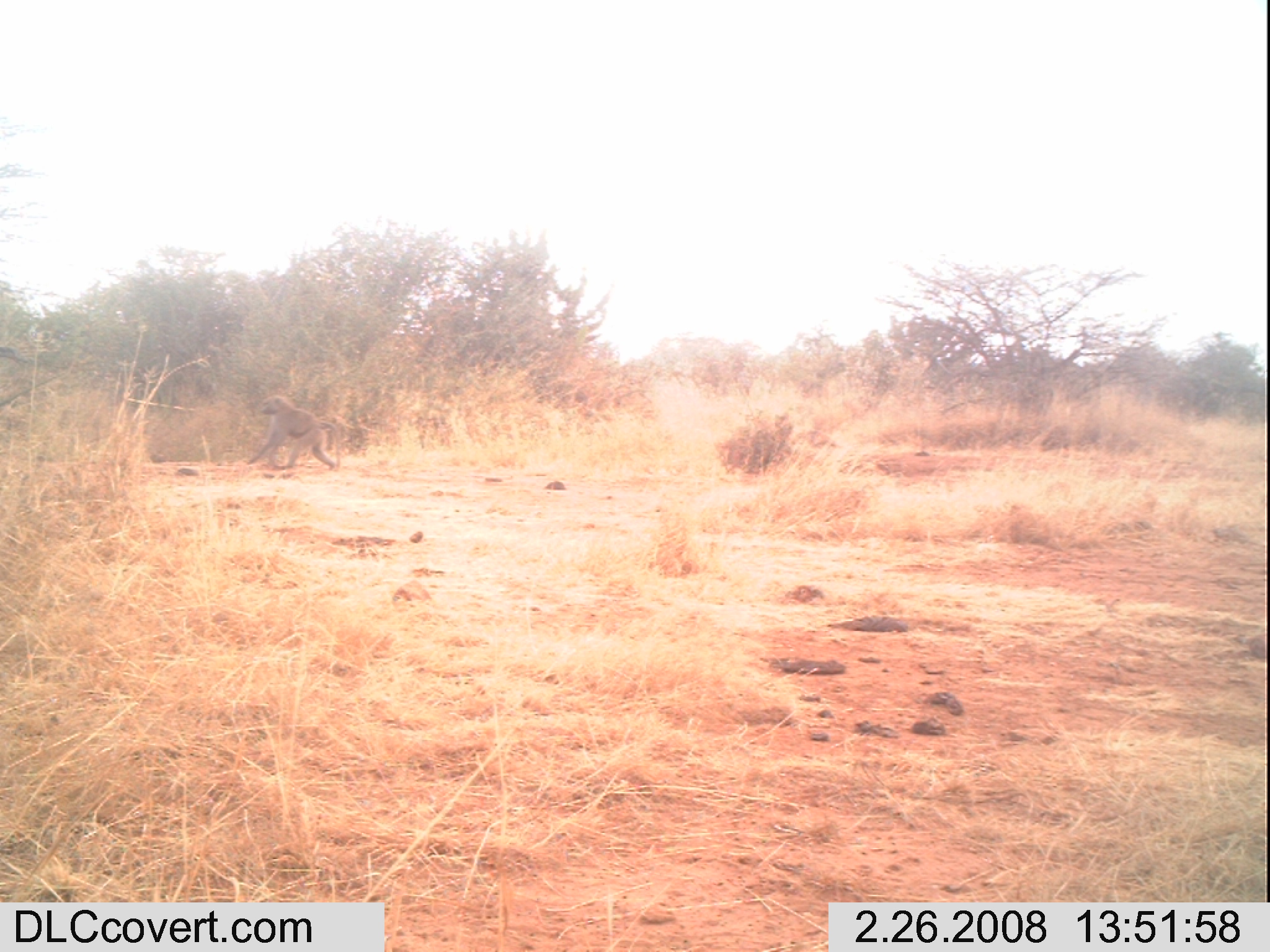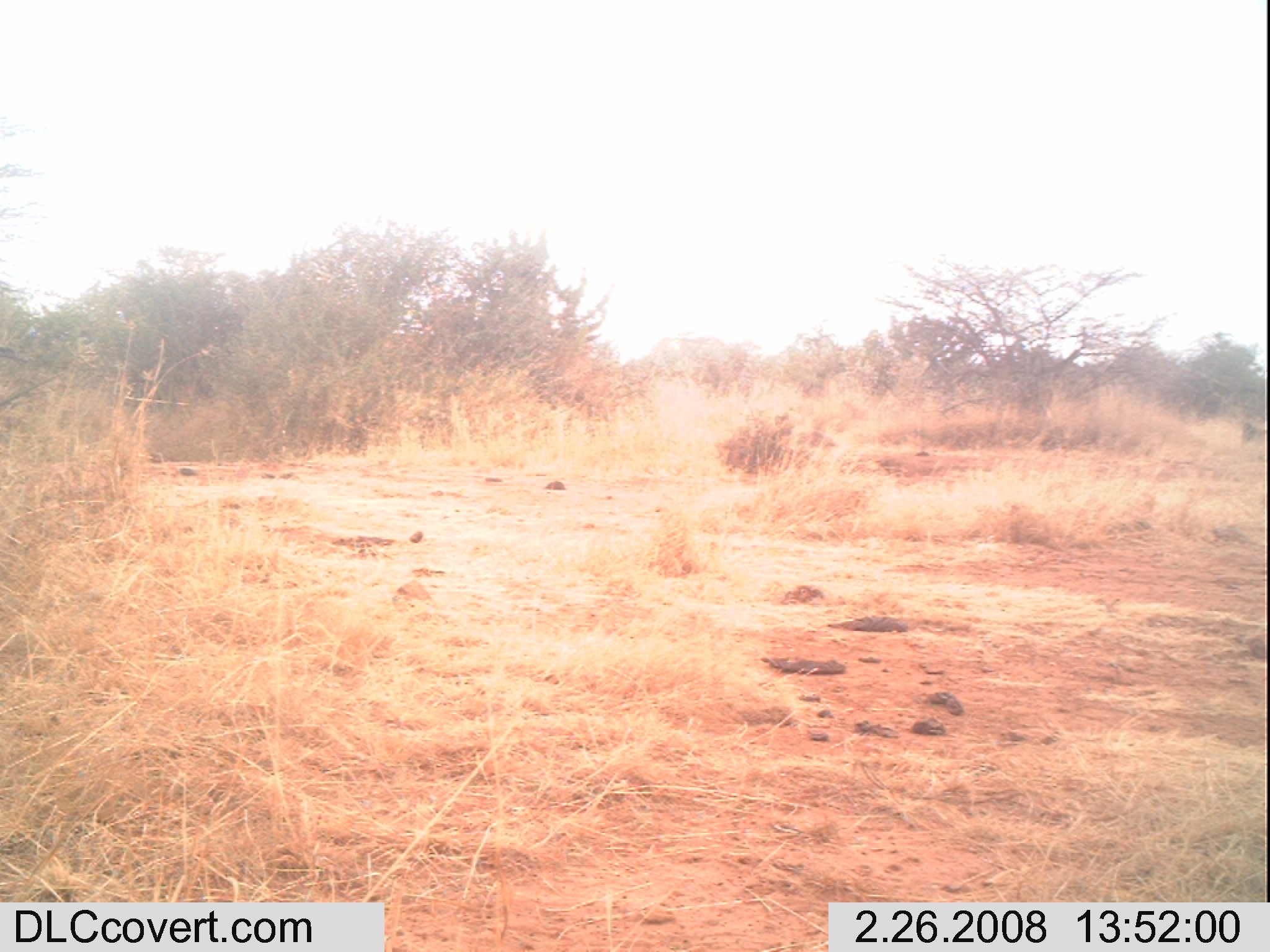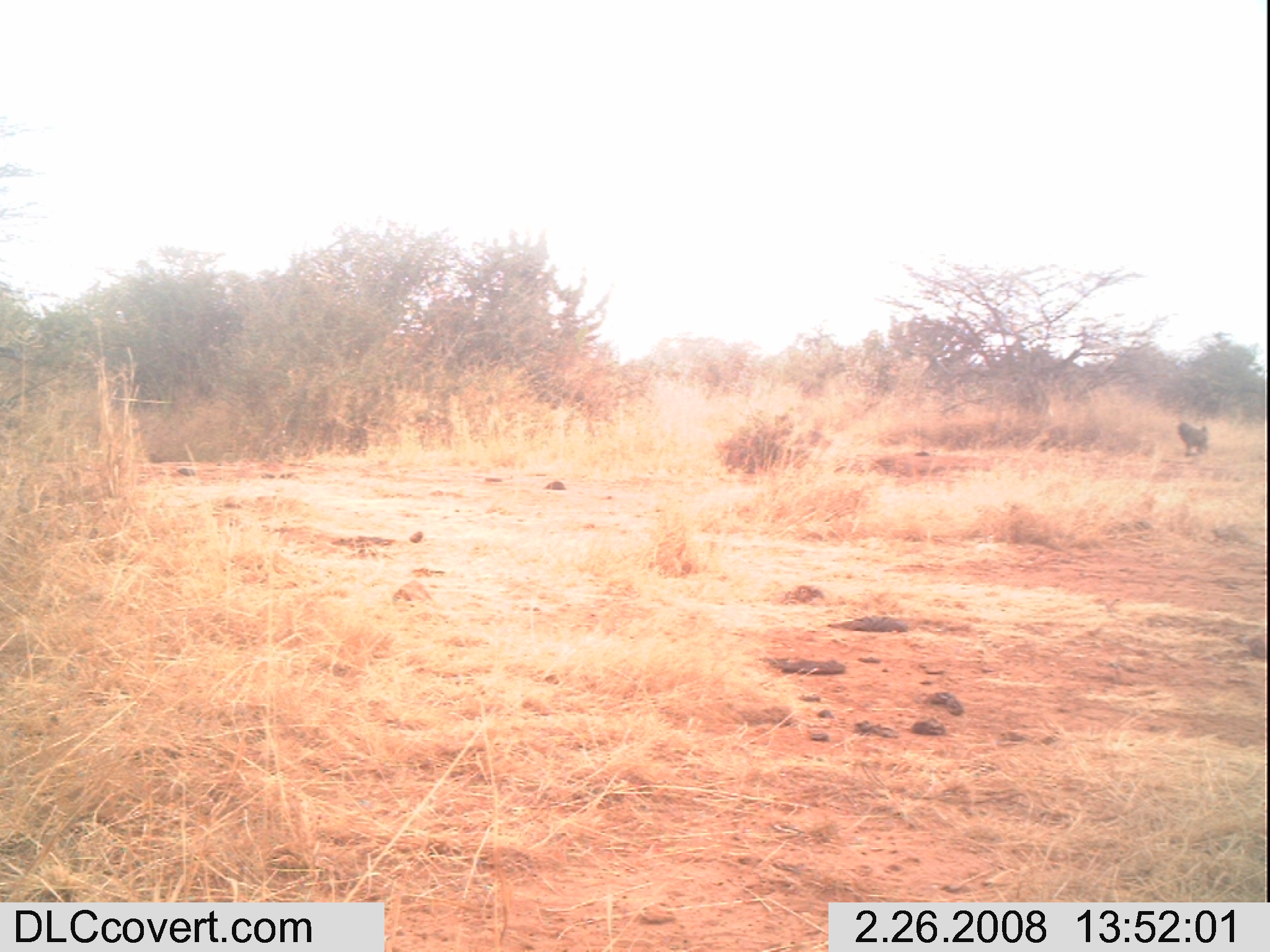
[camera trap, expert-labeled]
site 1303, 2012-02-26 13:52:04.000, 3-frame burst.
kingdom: Animalia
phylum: Chordata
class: Mammalia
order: Primates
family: Cercopithecidae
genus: Papio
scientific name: Papio anubis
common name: olive baboon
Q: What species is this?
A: Papio anubis (olive baboon).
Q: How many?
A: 1.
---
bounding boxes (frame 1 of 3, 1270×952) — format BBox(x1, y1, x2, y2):
papio anubis: BBox(243, 394, 344, 473)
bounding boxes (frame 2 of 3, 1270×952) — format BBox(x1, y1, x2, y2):
papio anubis: BBox(1240, 417, 1266, 449)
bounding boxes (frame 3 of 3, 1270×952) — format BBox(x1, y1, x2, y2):
papio anubis: BBox(1178, 420, 1210, 457)